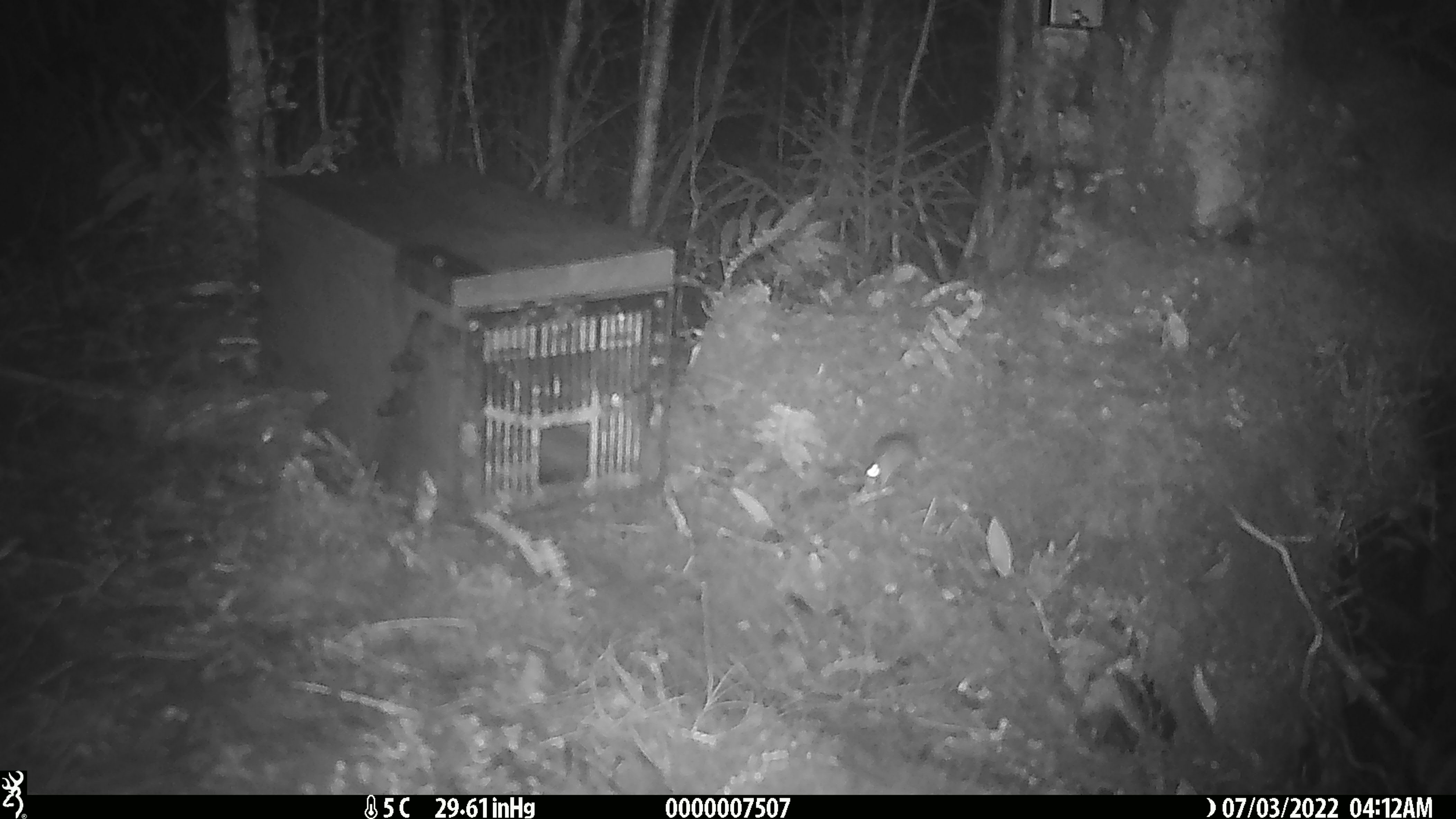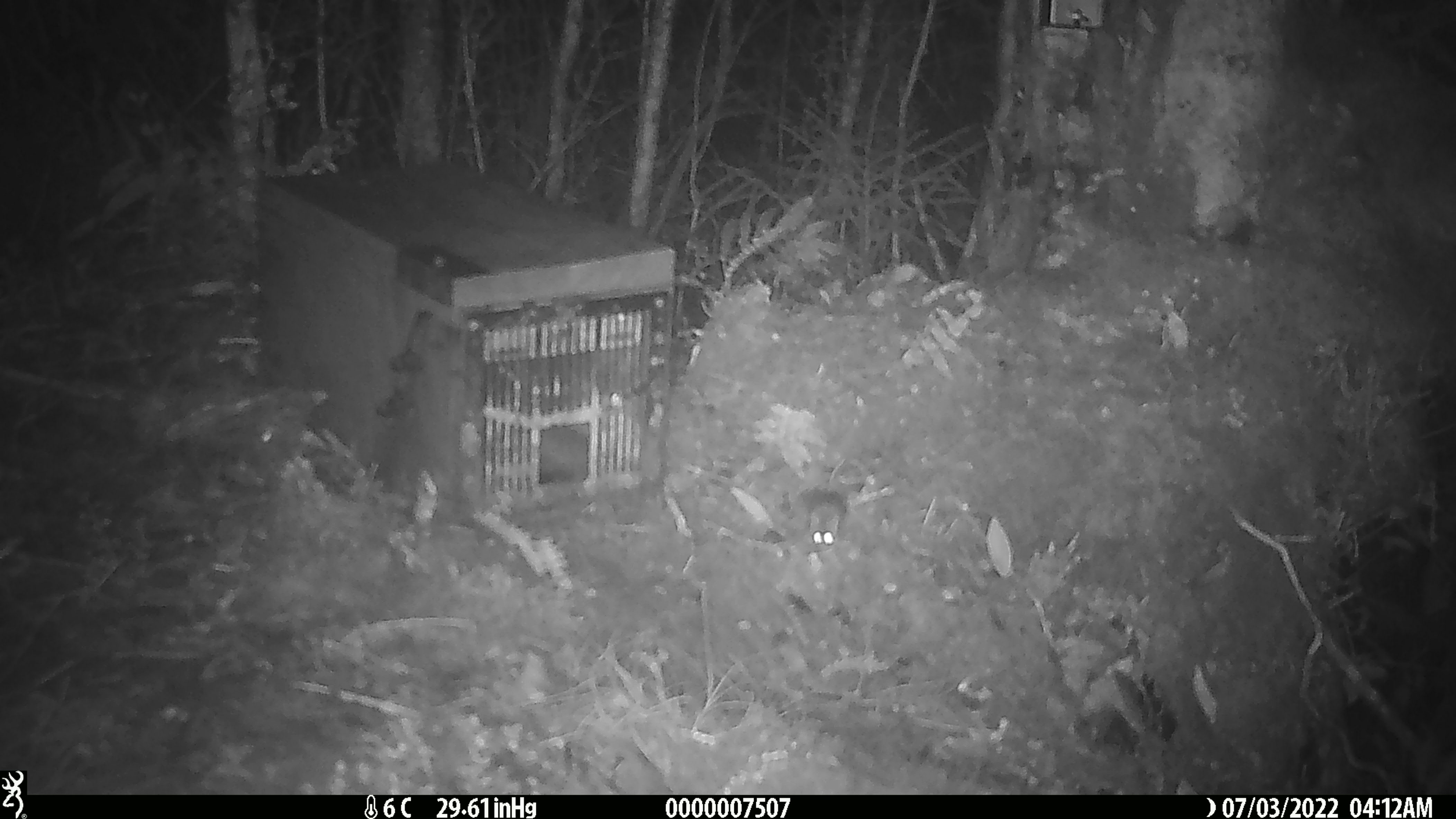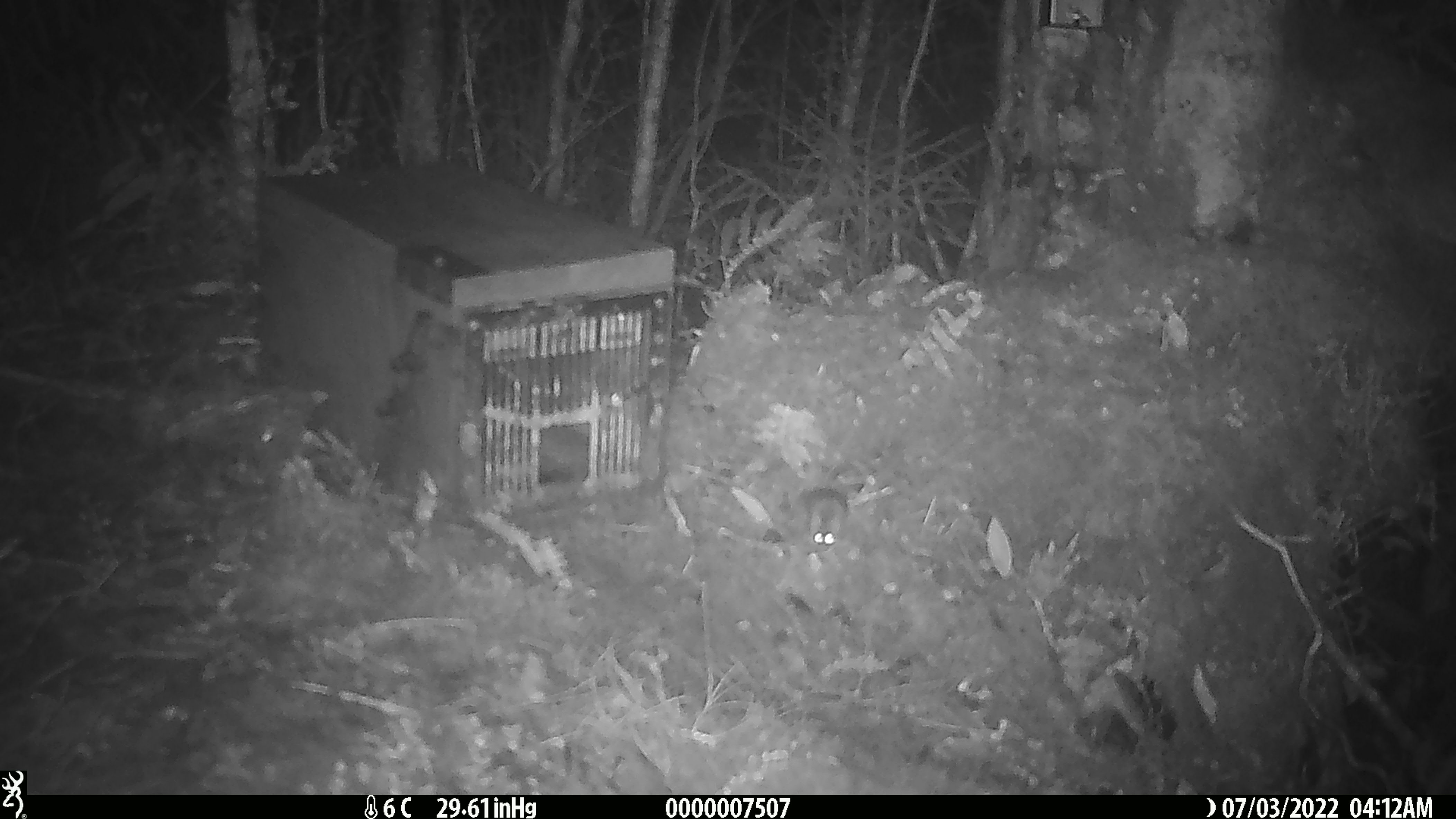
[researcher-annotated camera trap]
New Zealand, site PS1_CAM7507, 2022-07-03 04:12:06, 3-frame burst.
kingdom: Animalia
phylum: Chordata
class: Mammalia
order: Rodentia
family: Muridae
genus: Mus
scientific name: Mus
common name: mouse